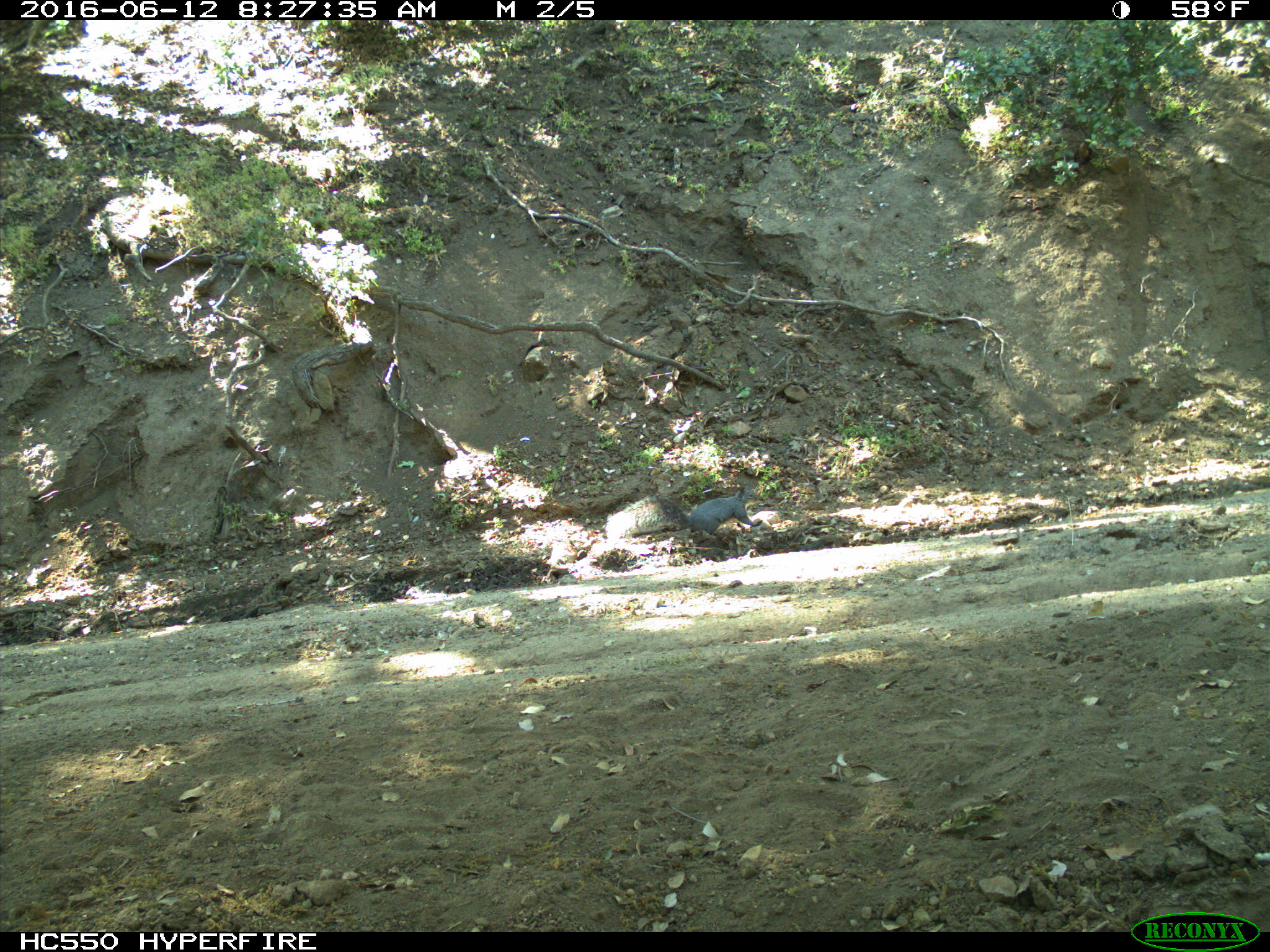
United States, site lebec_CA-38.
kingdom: Animalia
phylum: Chordata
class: Mammalia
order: Rodentia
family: Sciuridae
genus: Sciurus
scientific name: Sciurus carolinensis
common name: eastern gray squirrel